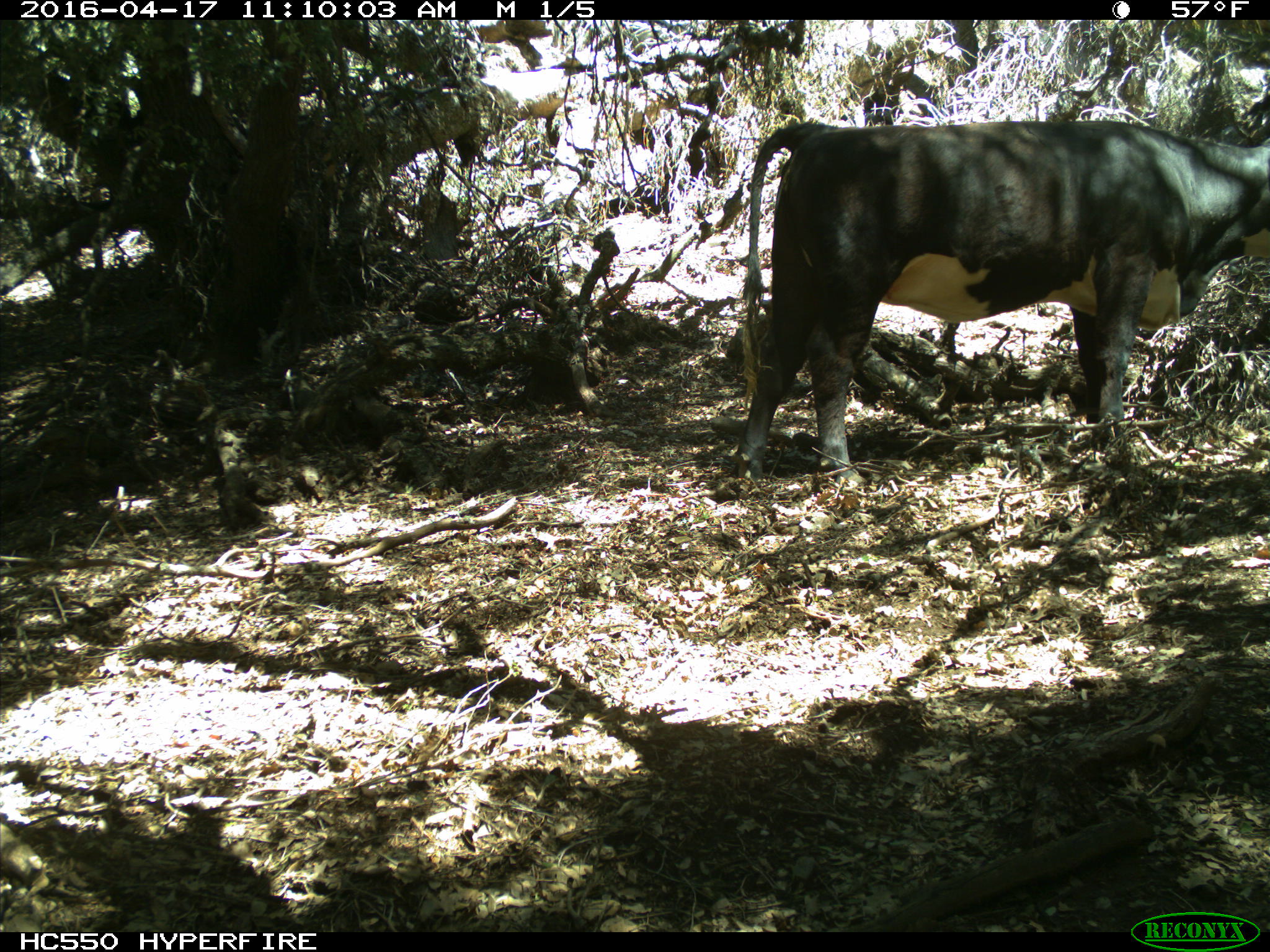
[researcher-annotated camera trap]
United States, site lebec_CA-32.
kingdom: Animalia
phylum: Chordata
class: Mammalia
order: Artiodactyla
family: Bovidae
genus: Bos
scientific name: Bos taurus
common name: domestic cow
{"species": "Bos taurus (domestic cow)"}